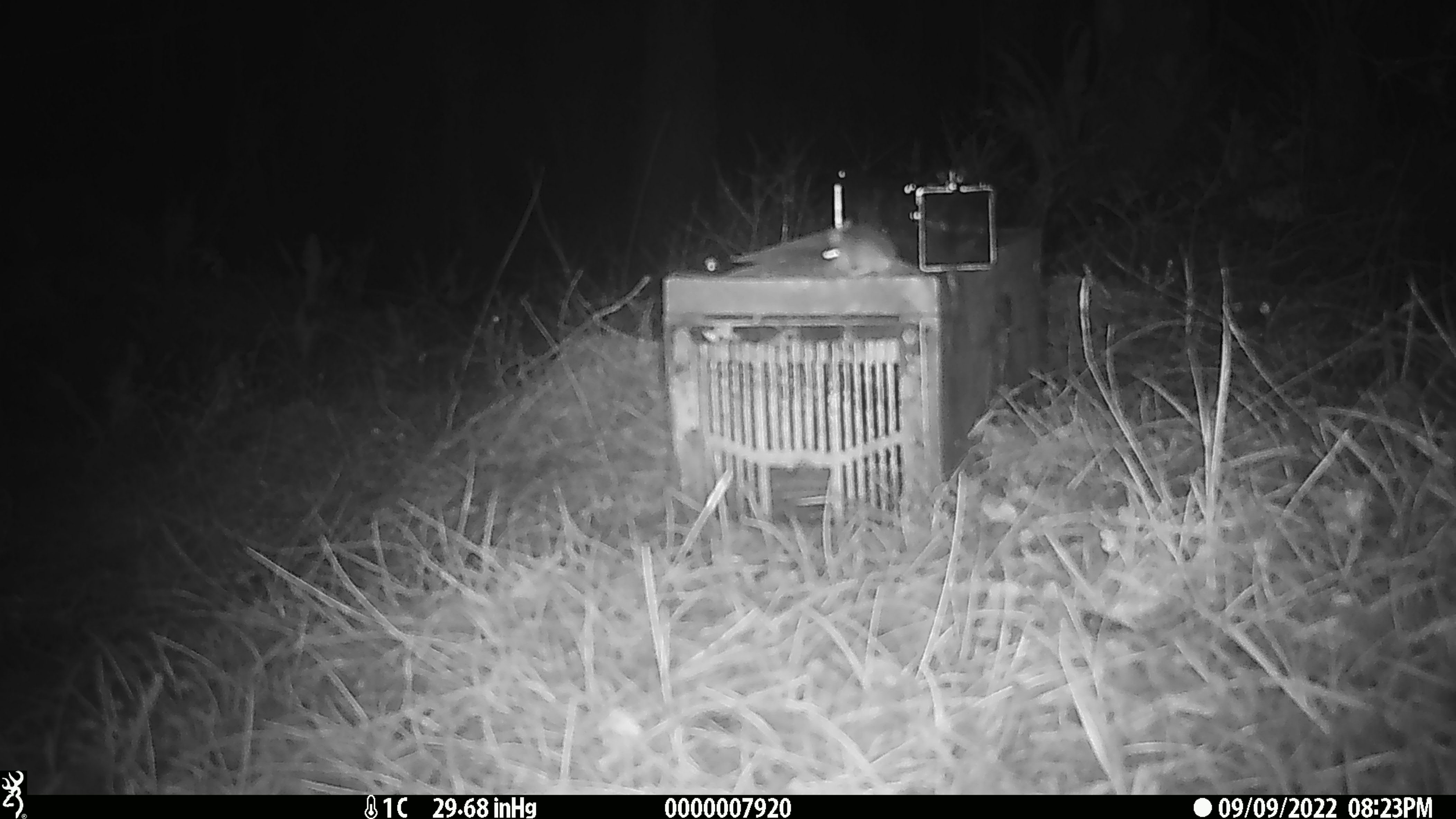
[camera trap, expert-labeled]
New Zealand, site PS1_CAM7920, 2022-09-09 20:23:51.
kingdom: Animalia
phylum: Chordata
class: Mammalia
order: Rodentia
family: Muridae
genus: Mus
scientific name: Mus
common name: mouse